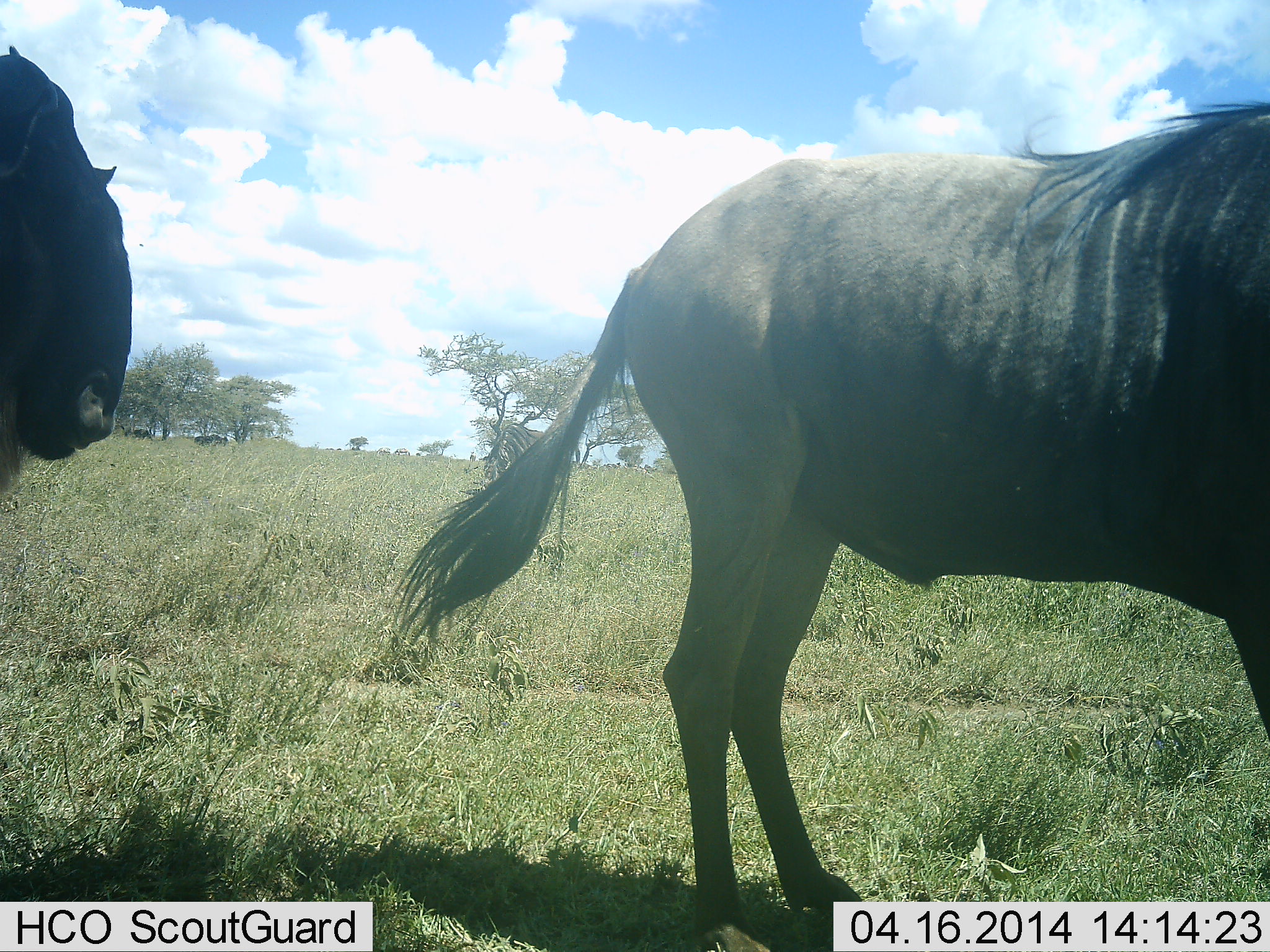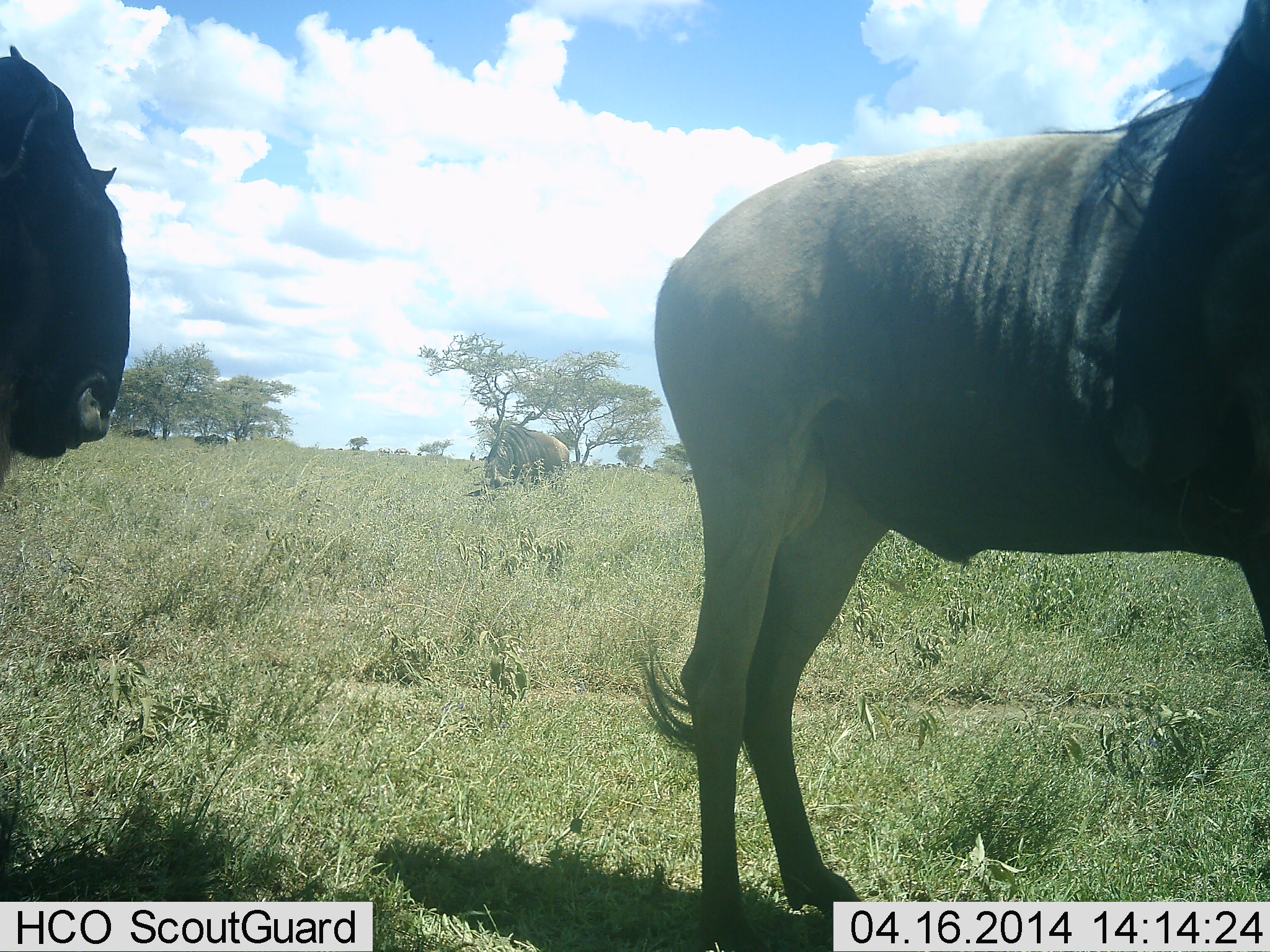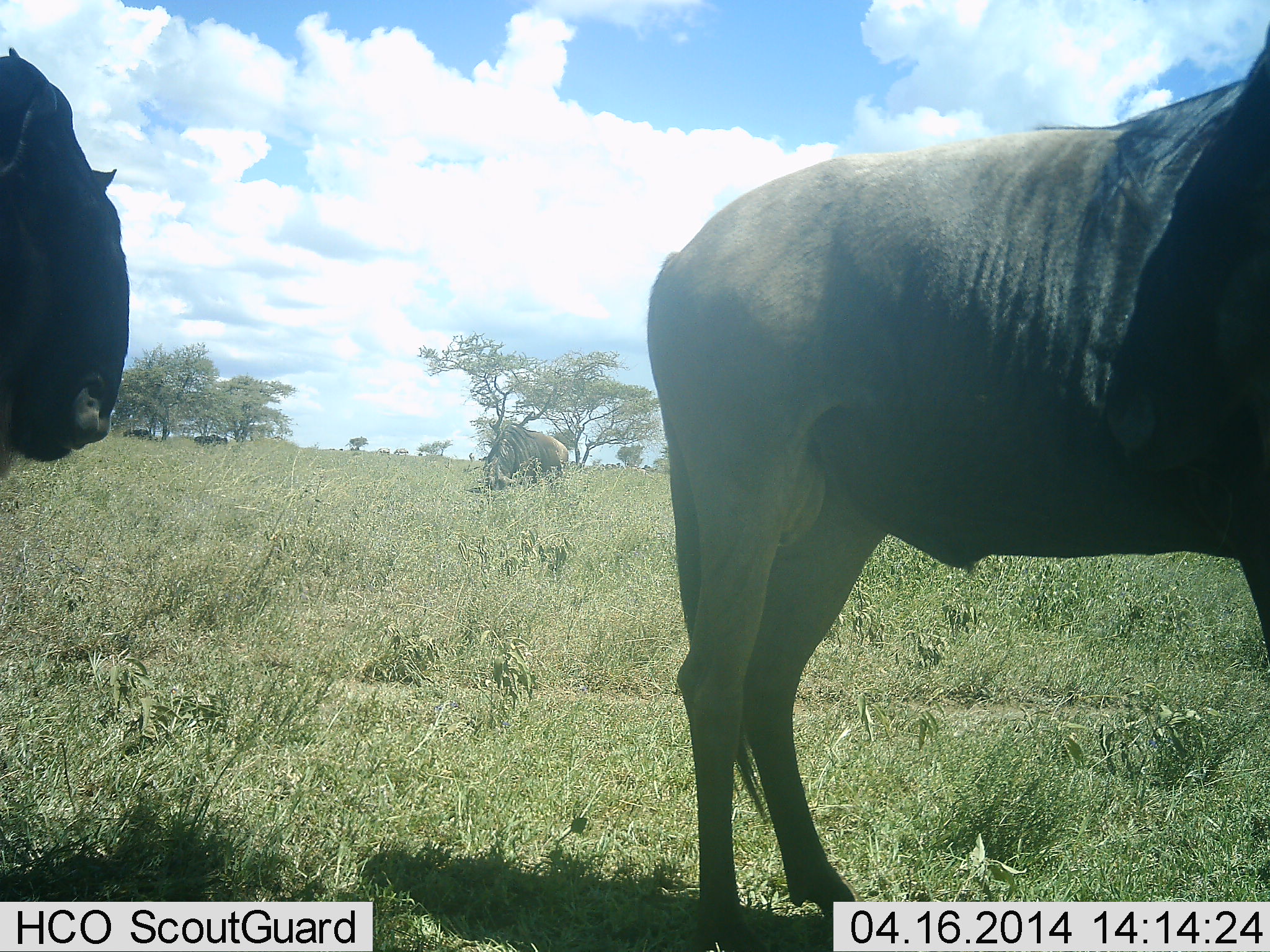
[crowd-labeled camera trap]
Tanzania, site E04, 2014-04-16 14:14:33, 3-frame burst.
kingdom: Animalia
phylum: Chordata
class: Mammalia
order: Artiodactyla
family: Bovidae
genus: Connochaetes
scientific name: Connochaetes taurinus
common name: blue wildebeest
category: wildebeest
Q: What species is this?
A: Wildebeest (blue wildebeest) (Connochaetes taurinus).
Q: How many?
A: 3.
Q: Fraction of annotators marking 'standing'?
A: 100%.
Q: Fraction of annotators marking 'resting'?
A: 0%.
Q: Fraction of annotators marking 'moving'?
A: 10%.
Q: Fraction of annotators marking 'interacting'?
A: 10%.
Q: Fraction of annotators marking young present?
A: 0%.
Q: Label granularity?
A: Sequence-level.